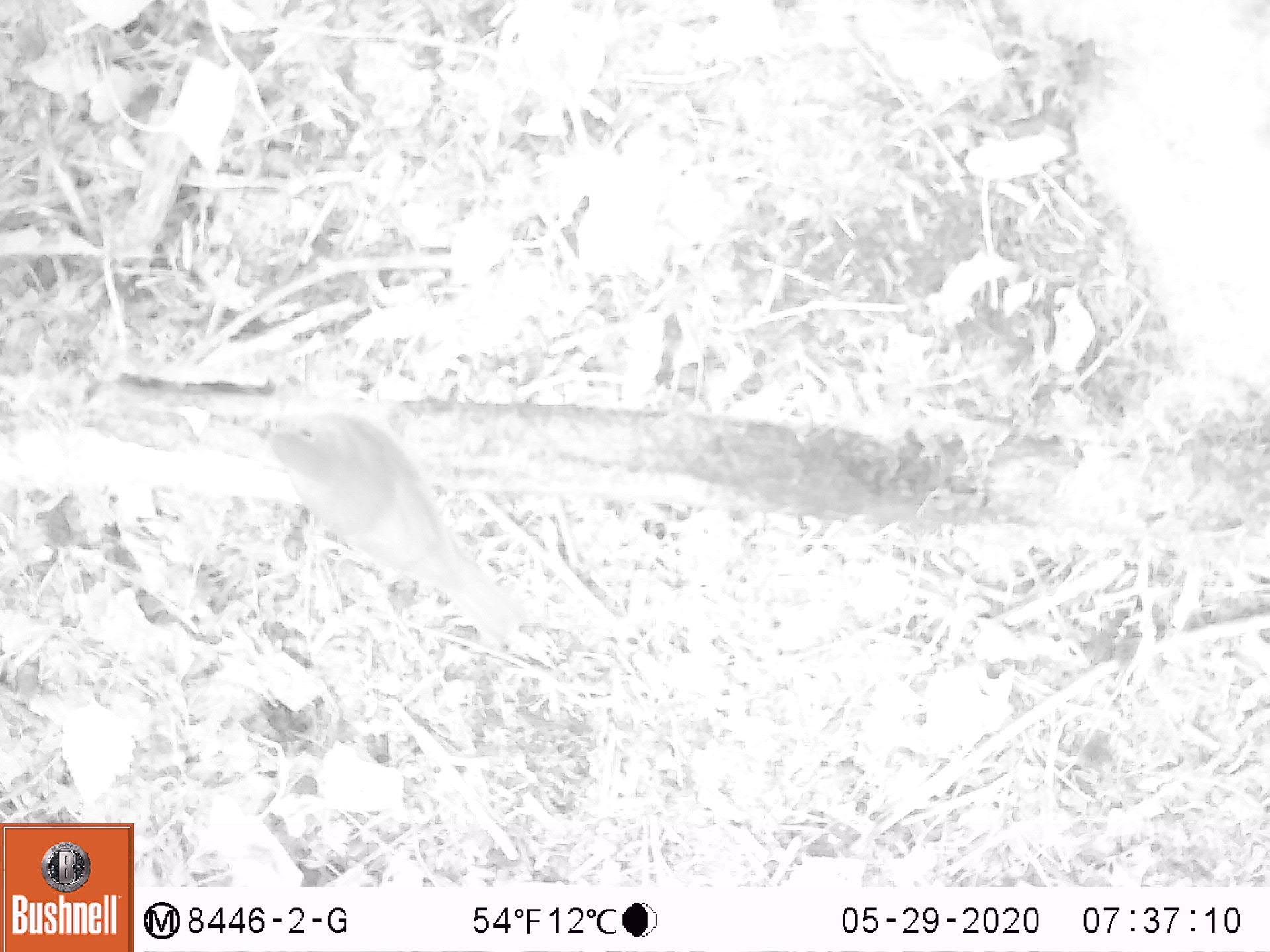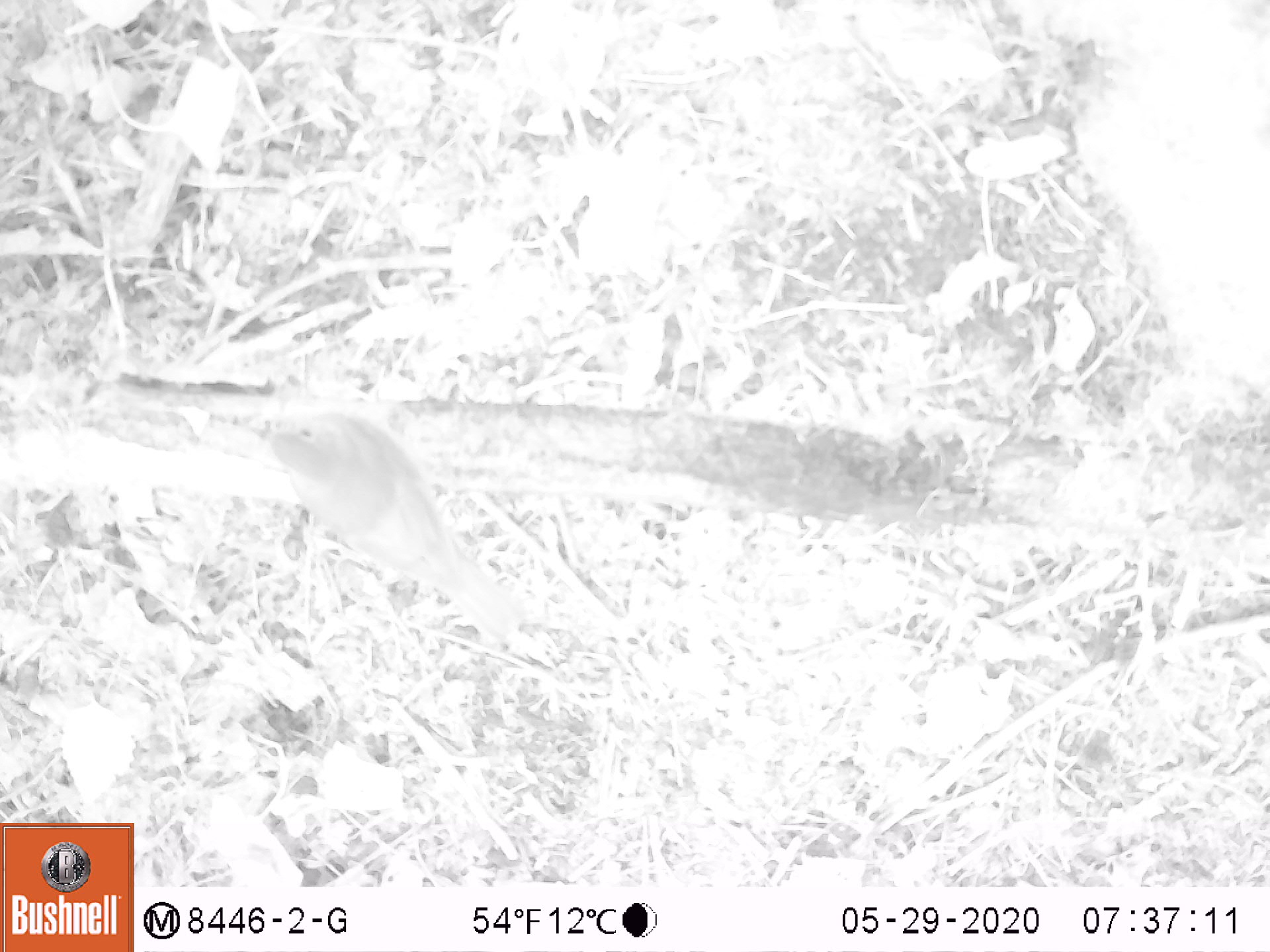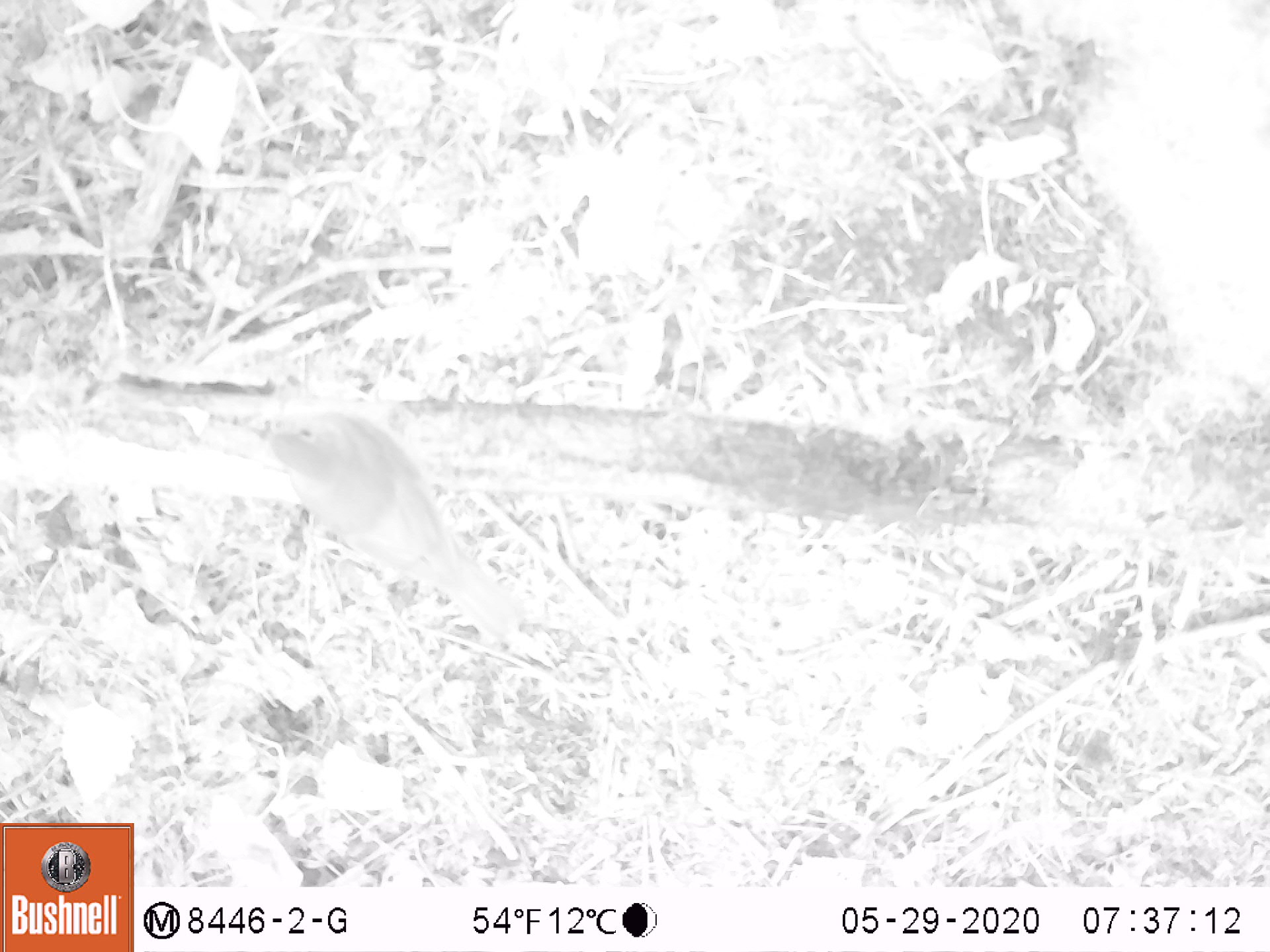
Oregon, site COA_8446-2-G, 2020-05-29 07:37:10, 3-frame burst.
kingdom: Animalia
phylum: Chordata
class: Aves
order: Passeriformes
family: Turdidae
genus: Catharus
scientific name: Catharus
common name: brown thrushes and nightingale-thrushes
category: catharus species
Catharus species (brown thrushes and nightingale-thrushes) (Catharus).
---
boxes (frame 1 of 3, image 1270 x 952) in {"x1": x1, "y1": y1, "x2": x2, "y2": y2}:
catharus species: {"x1": 239, "y1": 399, "x2": 535, "y2": 638}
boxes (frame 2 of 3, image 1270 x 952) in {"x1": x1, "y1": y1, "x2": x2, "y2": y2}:
catharus species: {"x1": 240, "y1": 399, "x2": 532, "y2": 645}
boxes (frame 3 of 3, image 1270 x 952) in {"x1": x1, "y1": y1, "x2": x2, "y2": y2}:
catharus species: {"x1": 243, "y1": 402, "x2": 543, "y2": 644}